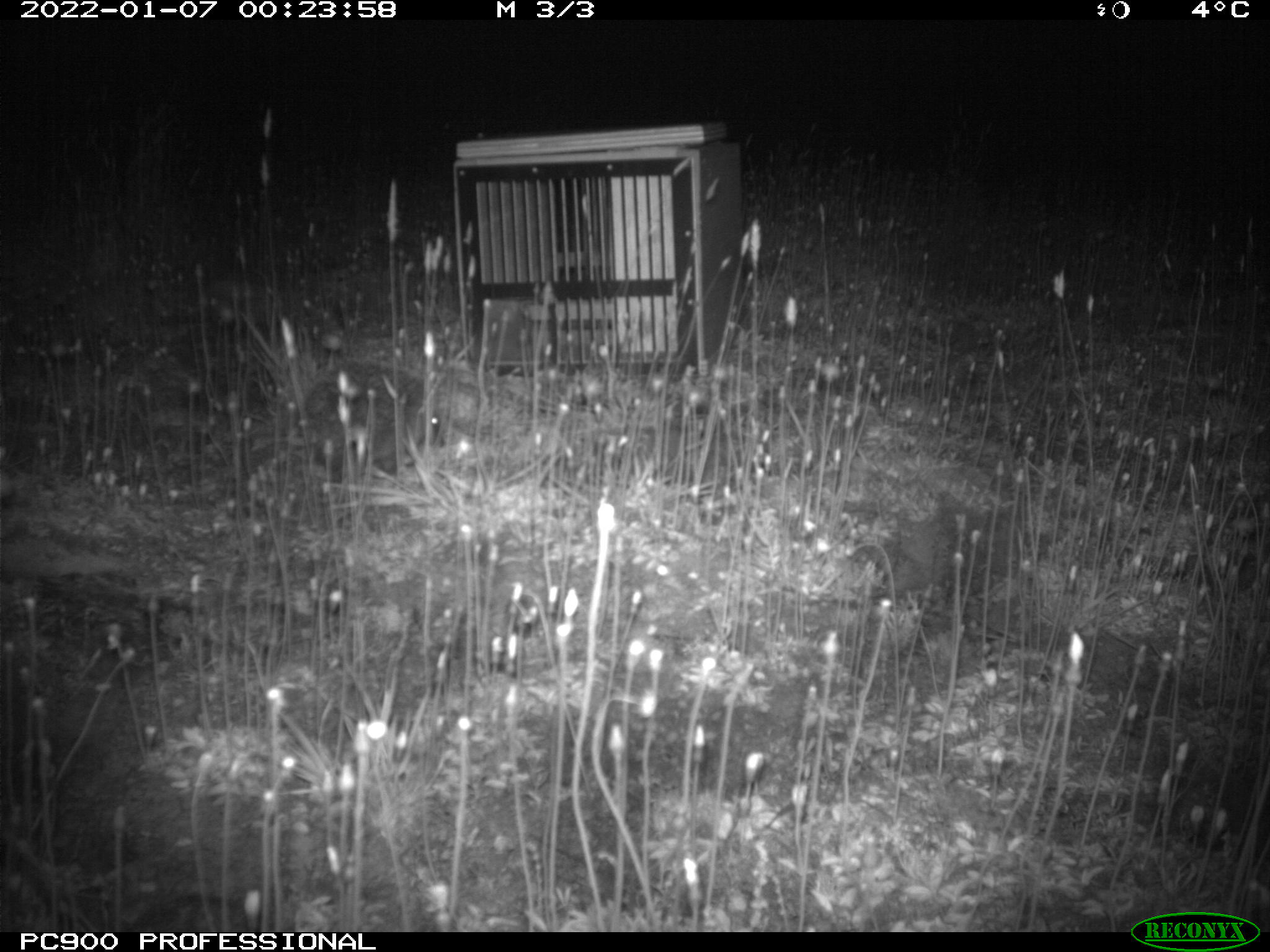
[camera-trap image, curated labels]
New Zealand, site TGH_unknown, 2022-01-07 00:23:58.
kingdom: Animalia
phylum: Chordata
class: Mammalia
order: Eulipotyphla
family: Erinaceidae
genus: Erinaceus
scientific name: Erinaceus europaeus europaeus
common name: european hedgehog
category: hedgehog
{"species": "hedgehog (european hedgehog) (Erinaceus europaeus europaeus)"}